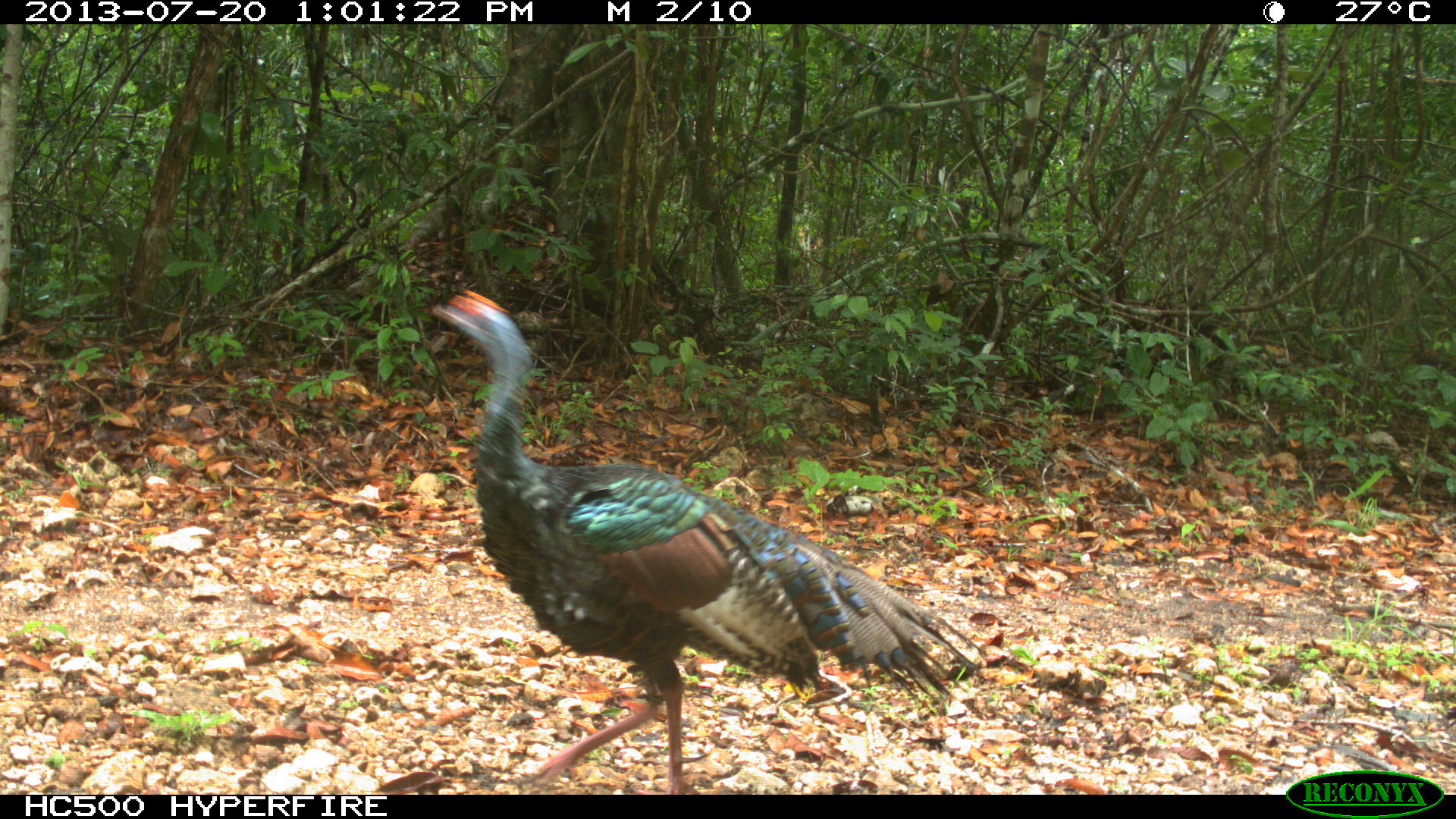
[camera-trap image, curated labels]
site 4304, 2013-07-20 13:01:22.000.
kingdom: Animalia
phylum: Chordata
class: Aves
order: Galliformes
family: Phasianidae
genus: Meleagris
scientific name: Meleagris ocellata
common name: ocellated turkey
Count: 1.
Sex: male.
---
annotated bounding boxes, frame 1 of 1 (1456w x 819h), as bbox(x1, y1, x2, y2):
meleagris ocellata: bbox(418, 288, 987, 794)